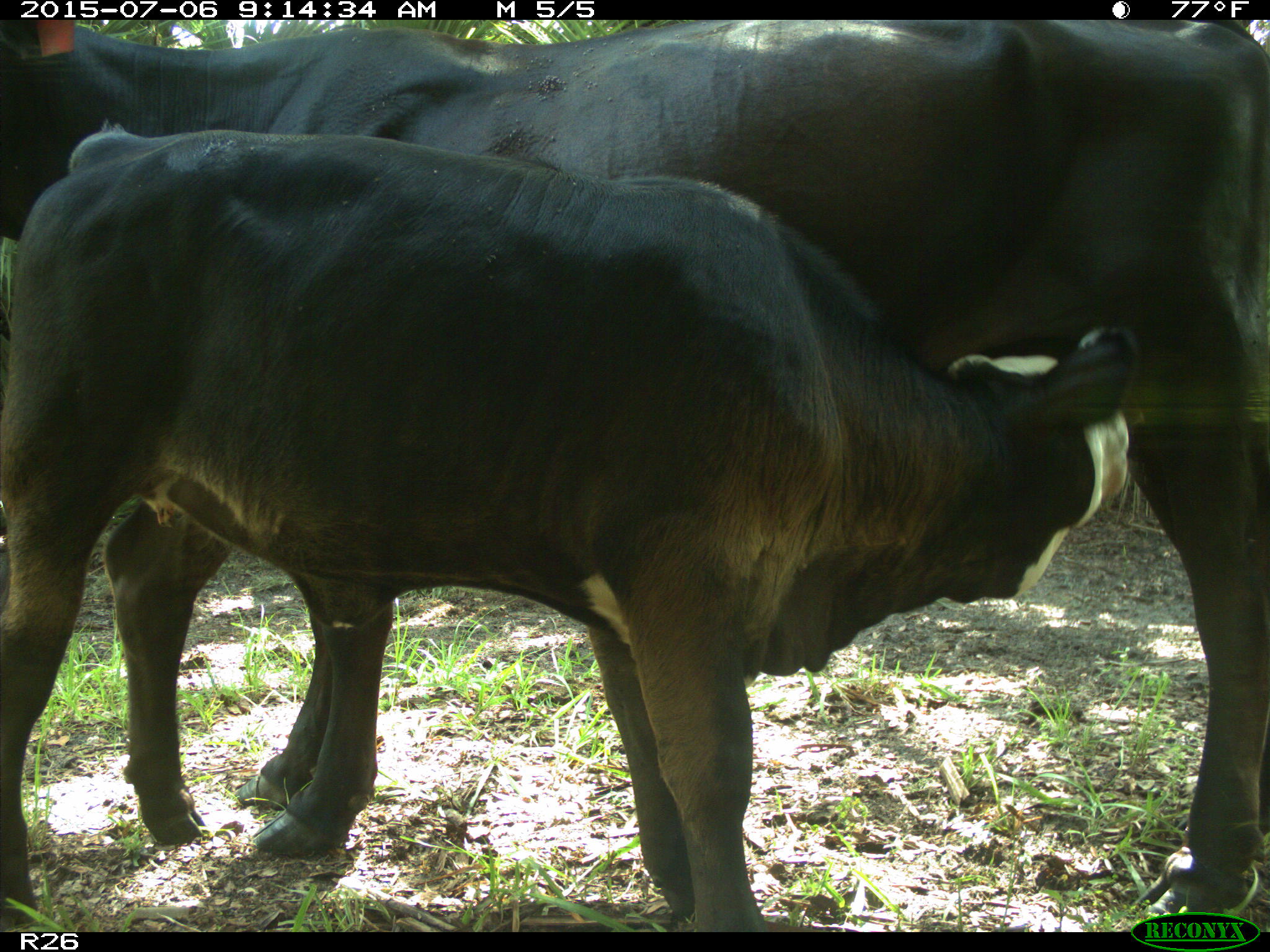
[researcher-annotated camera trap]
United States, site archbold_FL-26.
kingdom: Animalia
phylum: Chordata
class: Mammalia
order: Artiodactyla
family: Bovidae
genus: Bos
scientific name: Bos taurus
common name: domestic cow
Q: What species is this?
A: Bos taurus (domestic cow).